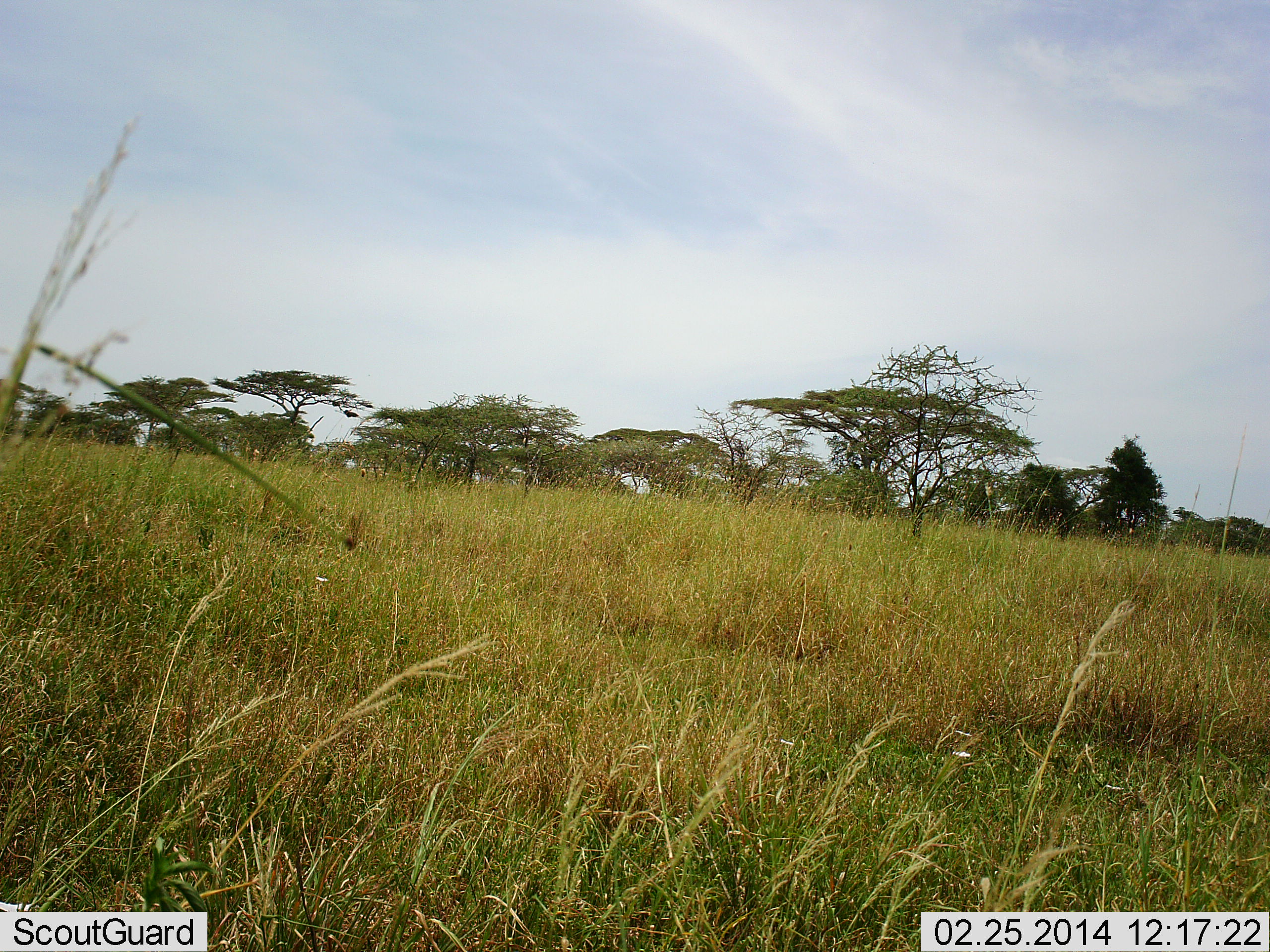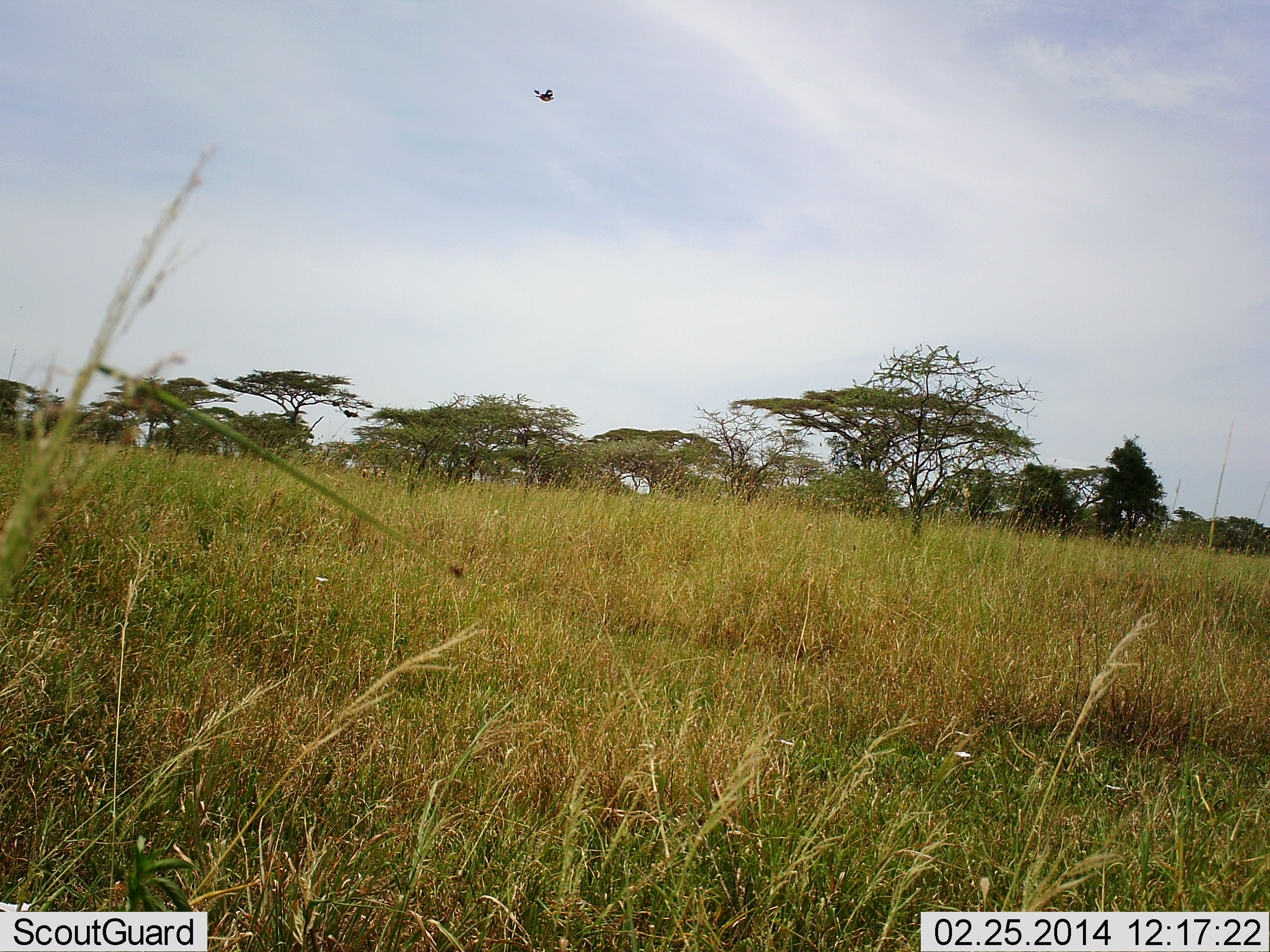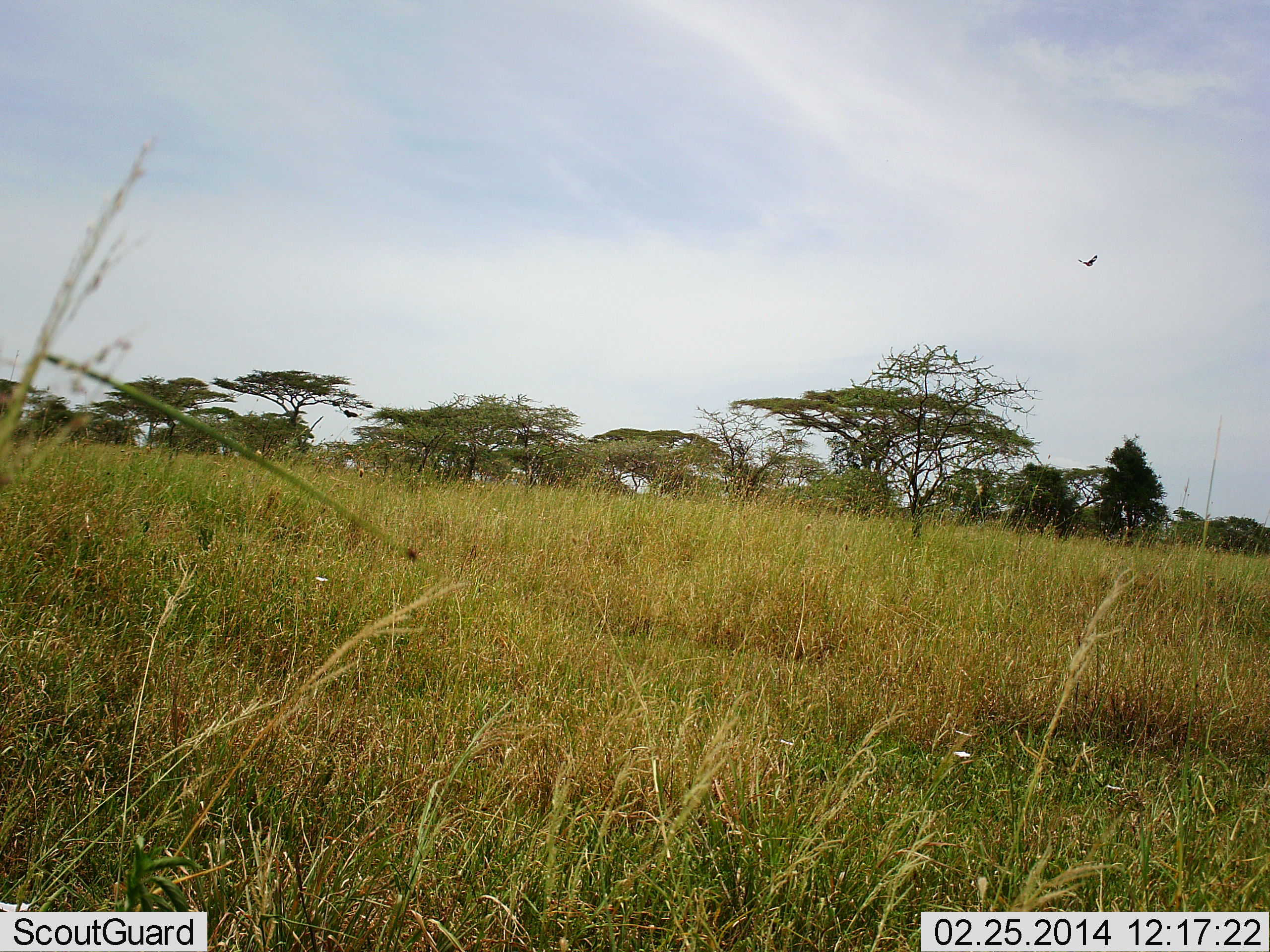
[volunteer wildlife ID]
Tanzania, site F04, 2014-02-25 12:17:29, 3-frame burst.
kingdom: Animalia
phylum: Chordata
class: Aves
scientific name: Aves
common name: bird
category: otherbird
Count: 1.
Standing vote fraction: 0%.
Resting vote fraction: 0%.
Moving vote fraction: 100%.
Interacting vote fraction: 0%.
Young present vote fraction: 0%.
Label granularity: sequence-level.